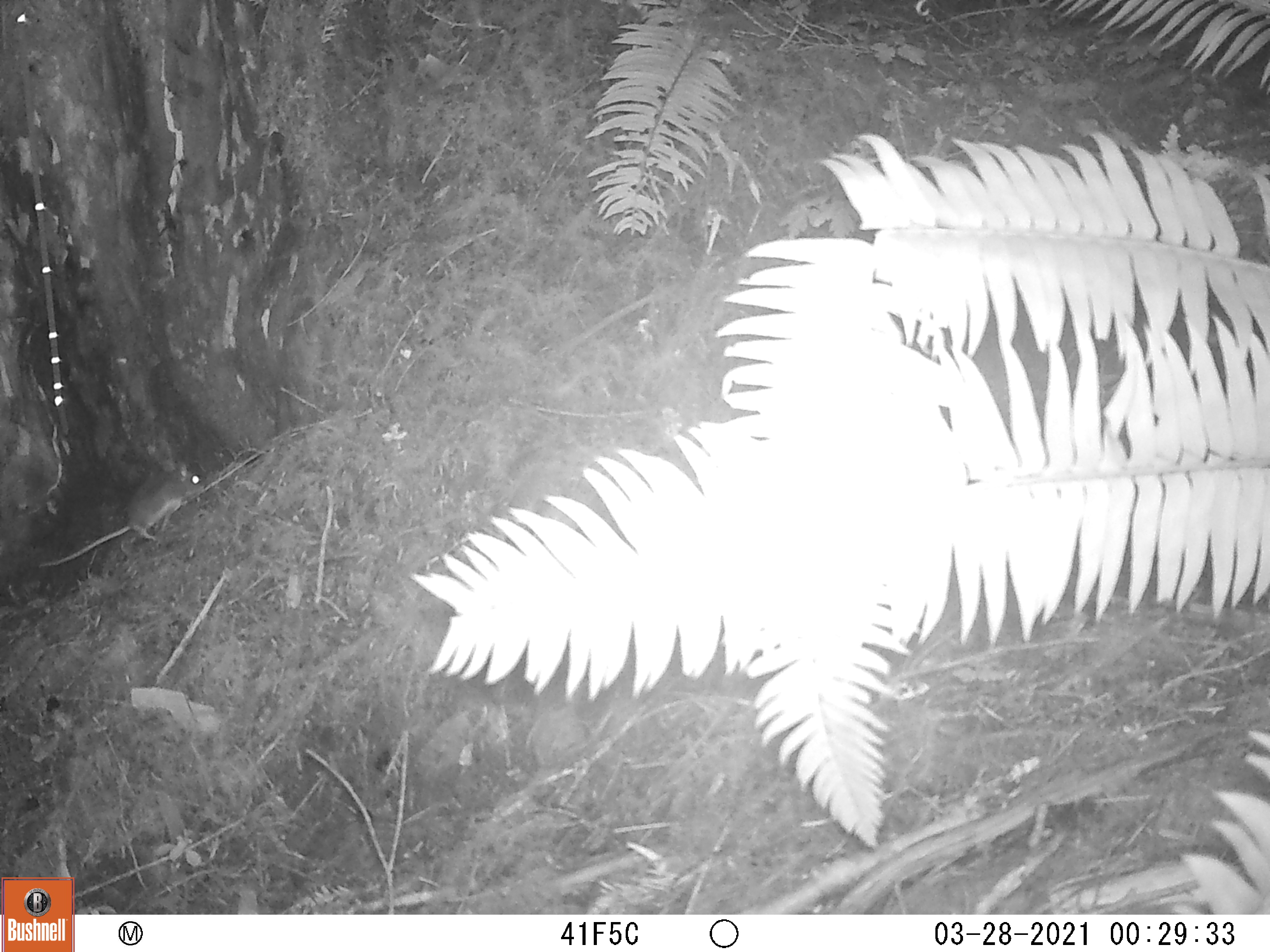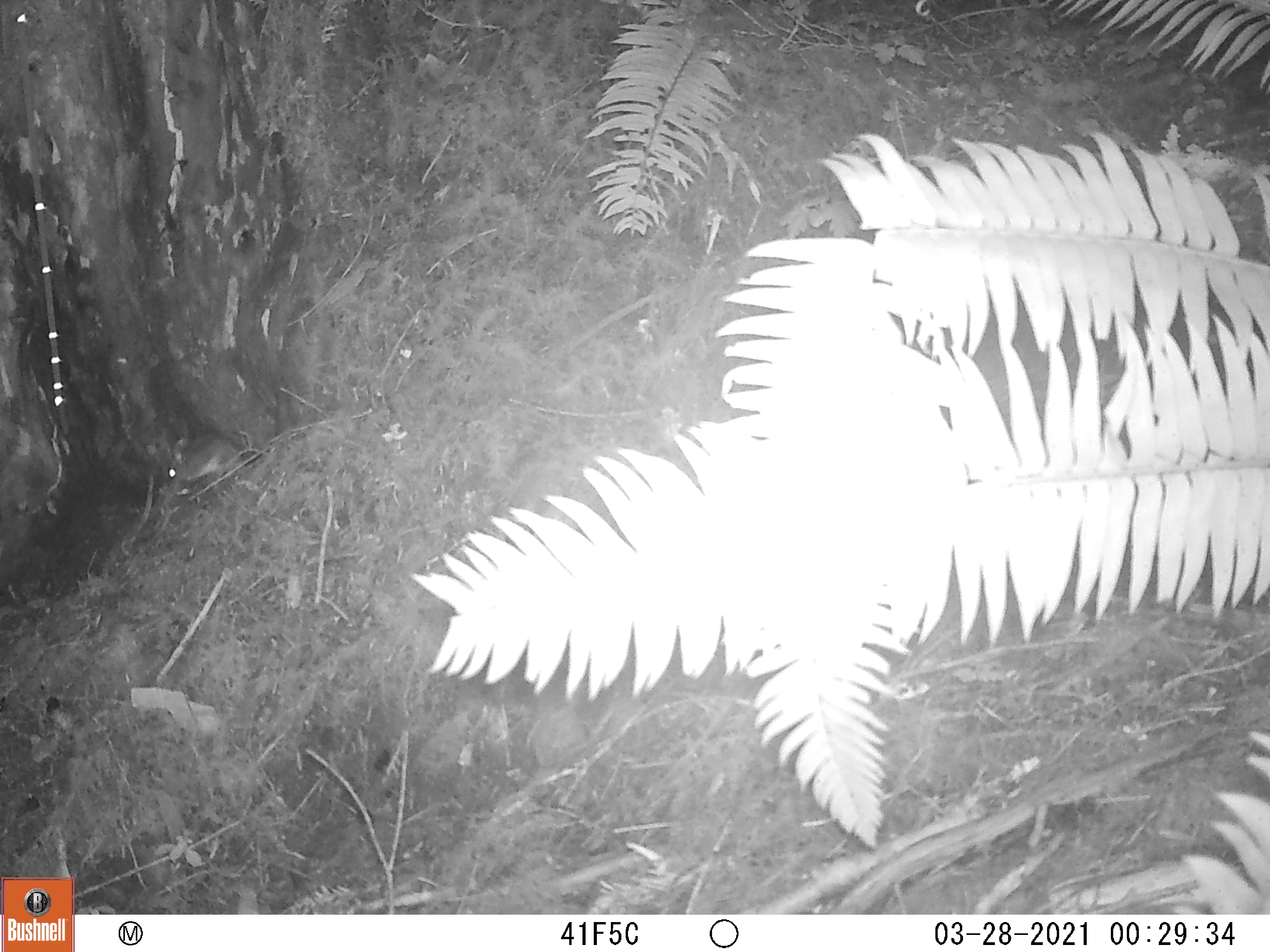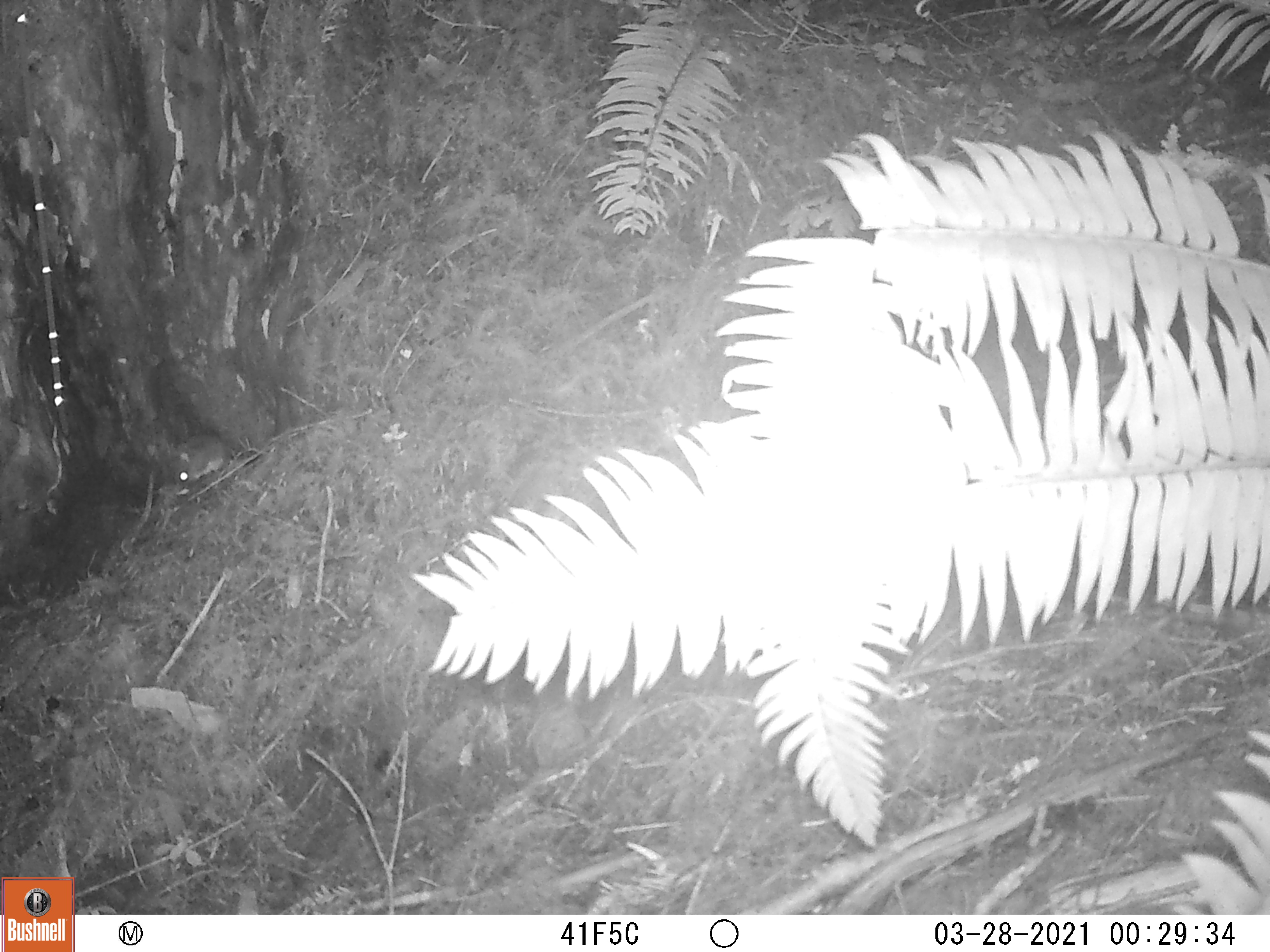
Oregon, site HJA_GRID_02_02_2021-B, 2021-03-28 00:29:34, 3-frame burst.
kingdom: Animalia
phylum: Chordata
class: Mammalia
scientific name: Mammalia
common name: small mammal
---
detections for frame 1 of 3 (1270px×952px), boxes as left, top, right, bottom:
small mammal: 34, 457, 206, 578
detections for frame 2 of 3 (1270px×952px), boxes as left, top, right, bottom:
small mammal: 147, 398, 276, 495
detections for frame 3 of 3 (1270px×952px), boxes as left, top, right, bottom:
small mammal: 160, 420, 257, 499